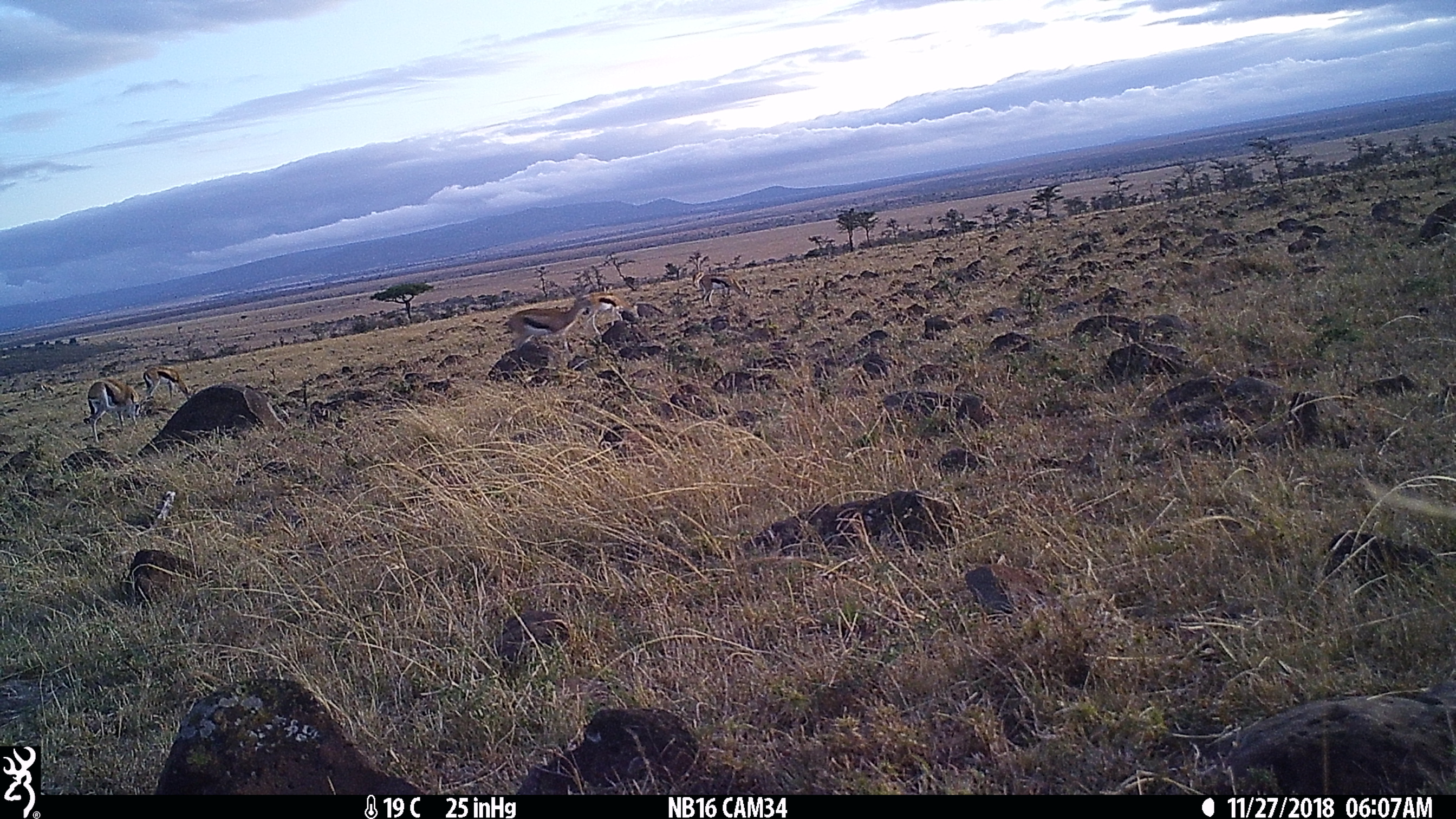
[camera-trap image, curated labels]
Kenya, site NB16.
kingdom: Animalia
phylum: Chordata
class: Mammalia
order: Artiodactyla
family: Bovidae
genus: Eudorcas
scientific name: Eudorcas thomsonii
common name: thomon's gazelle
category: gazelle thomsons